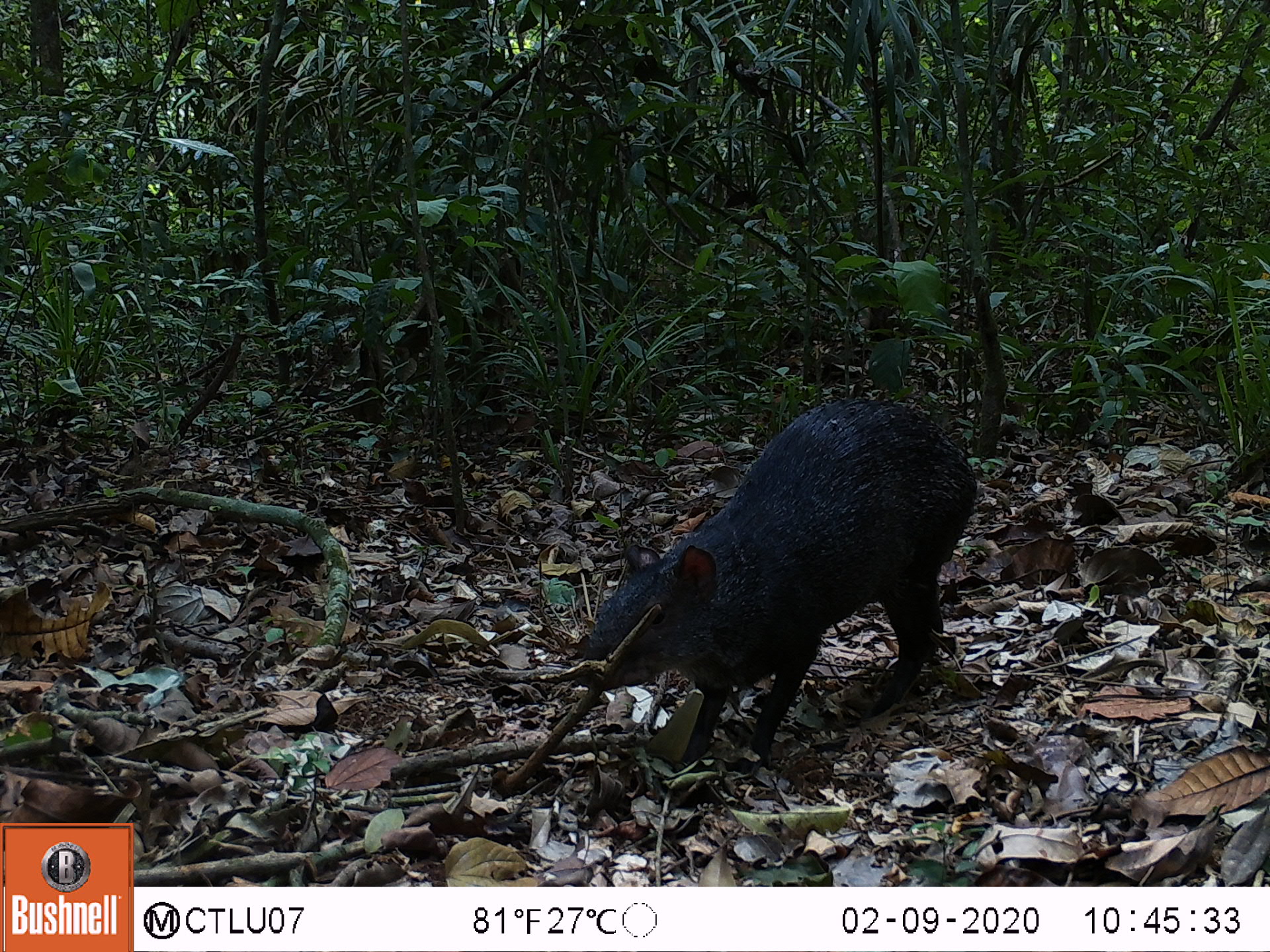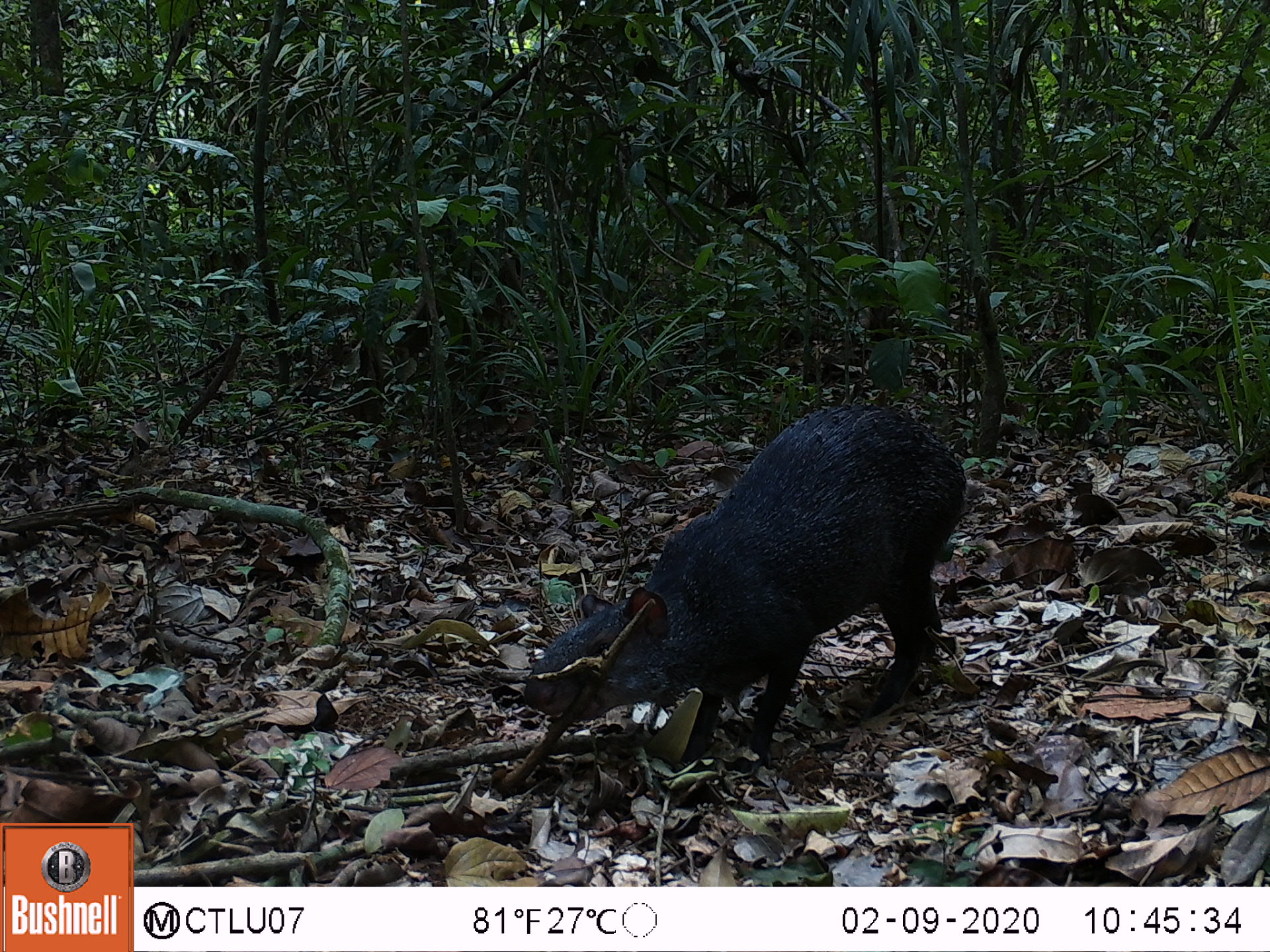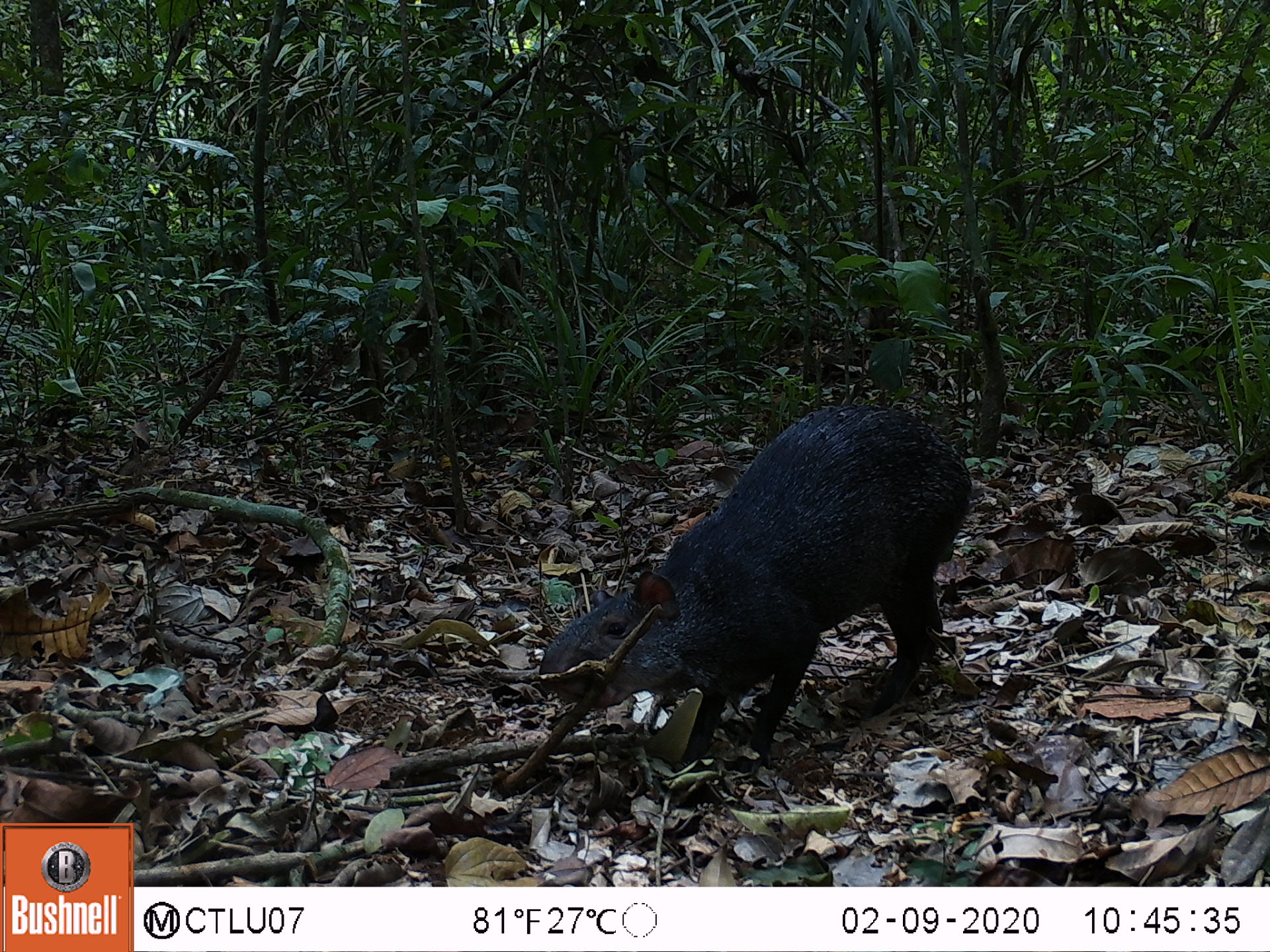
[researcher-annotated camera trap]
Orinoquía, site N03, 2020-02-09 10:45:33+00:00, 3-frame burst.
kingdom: Animalia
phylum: Chordata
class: Mammalia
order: Rodentia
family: Dasyproctidae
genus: Dasyprocta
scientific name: Dasyprocta fuliginosa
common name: black agouti